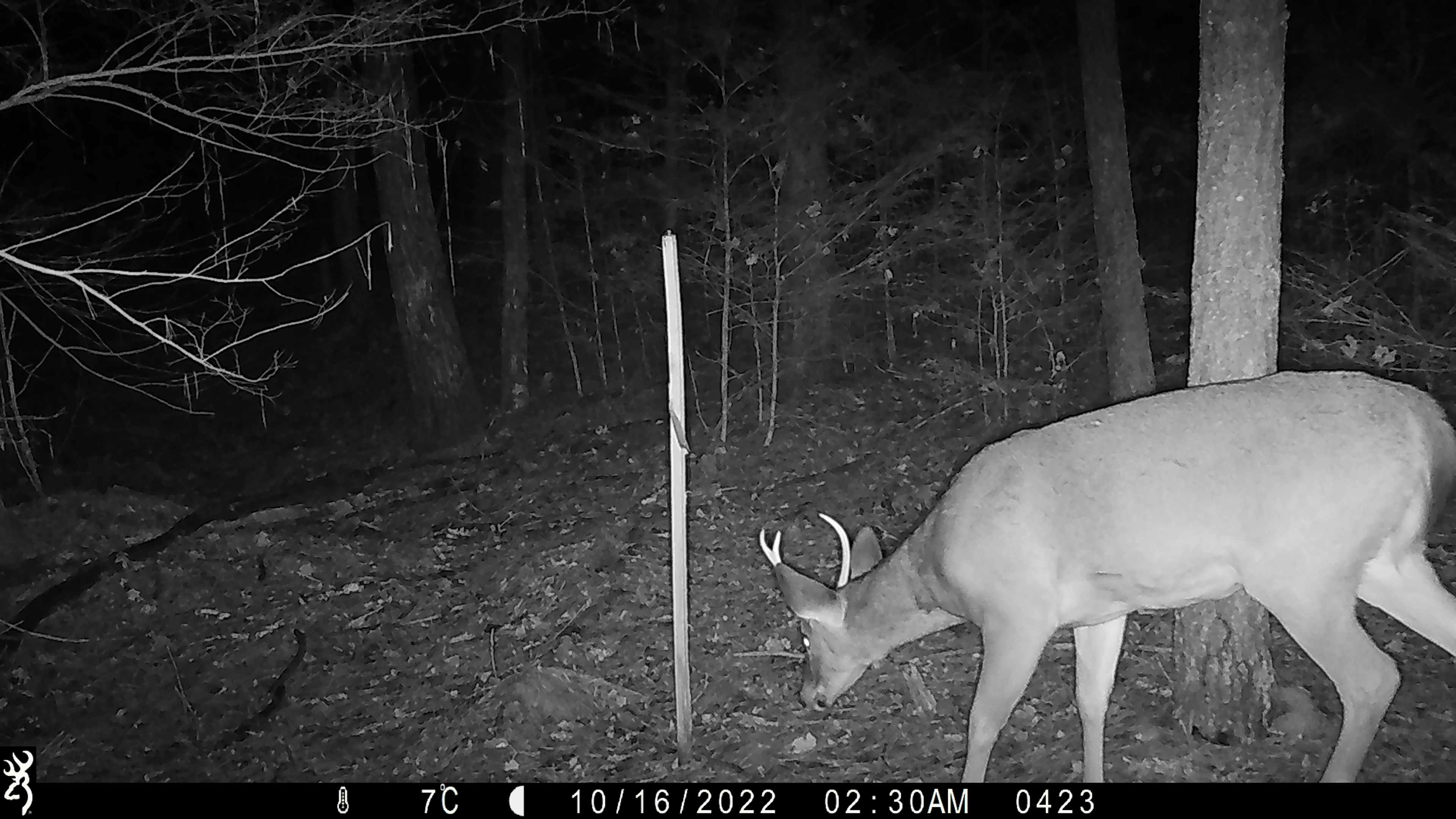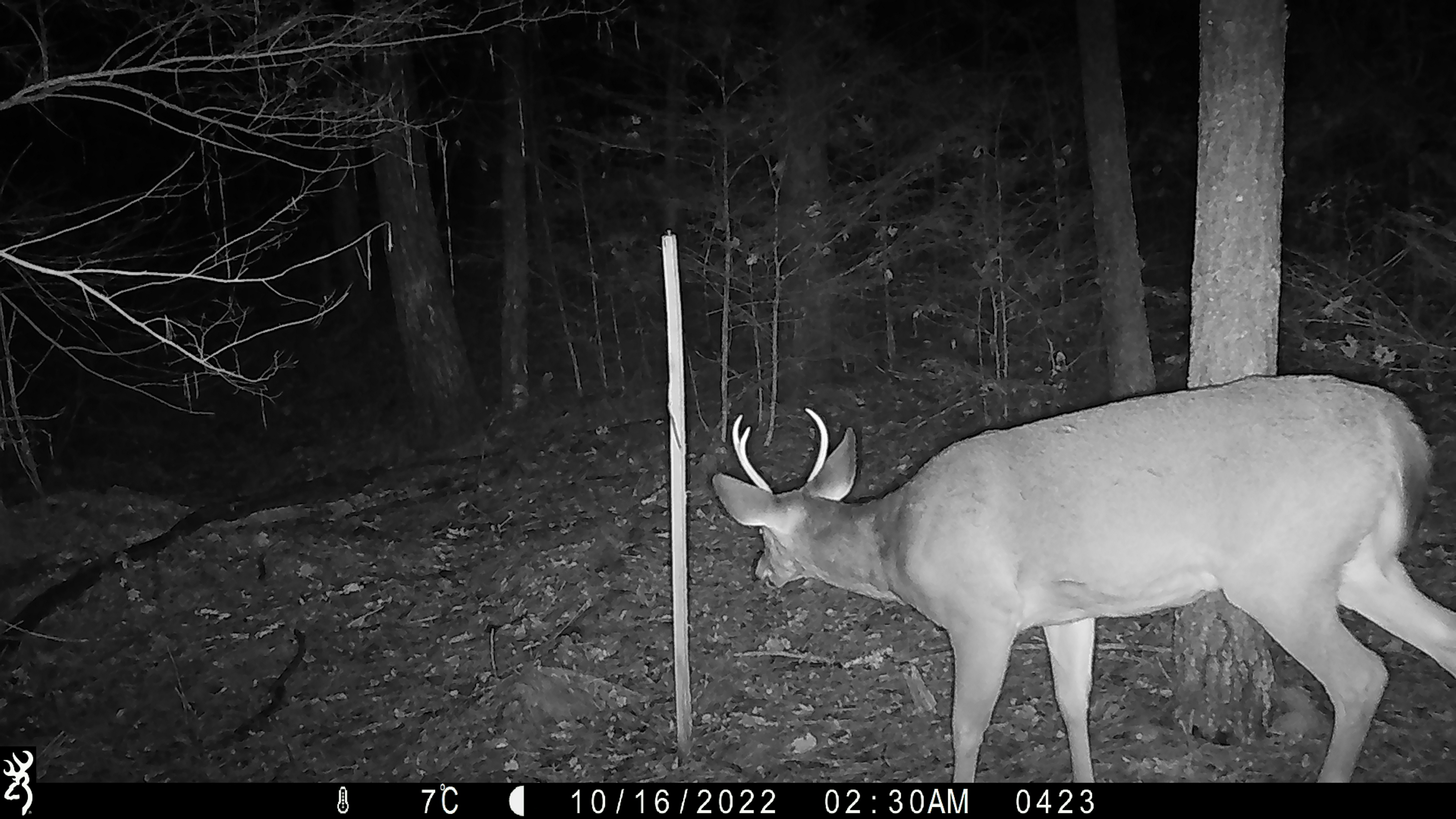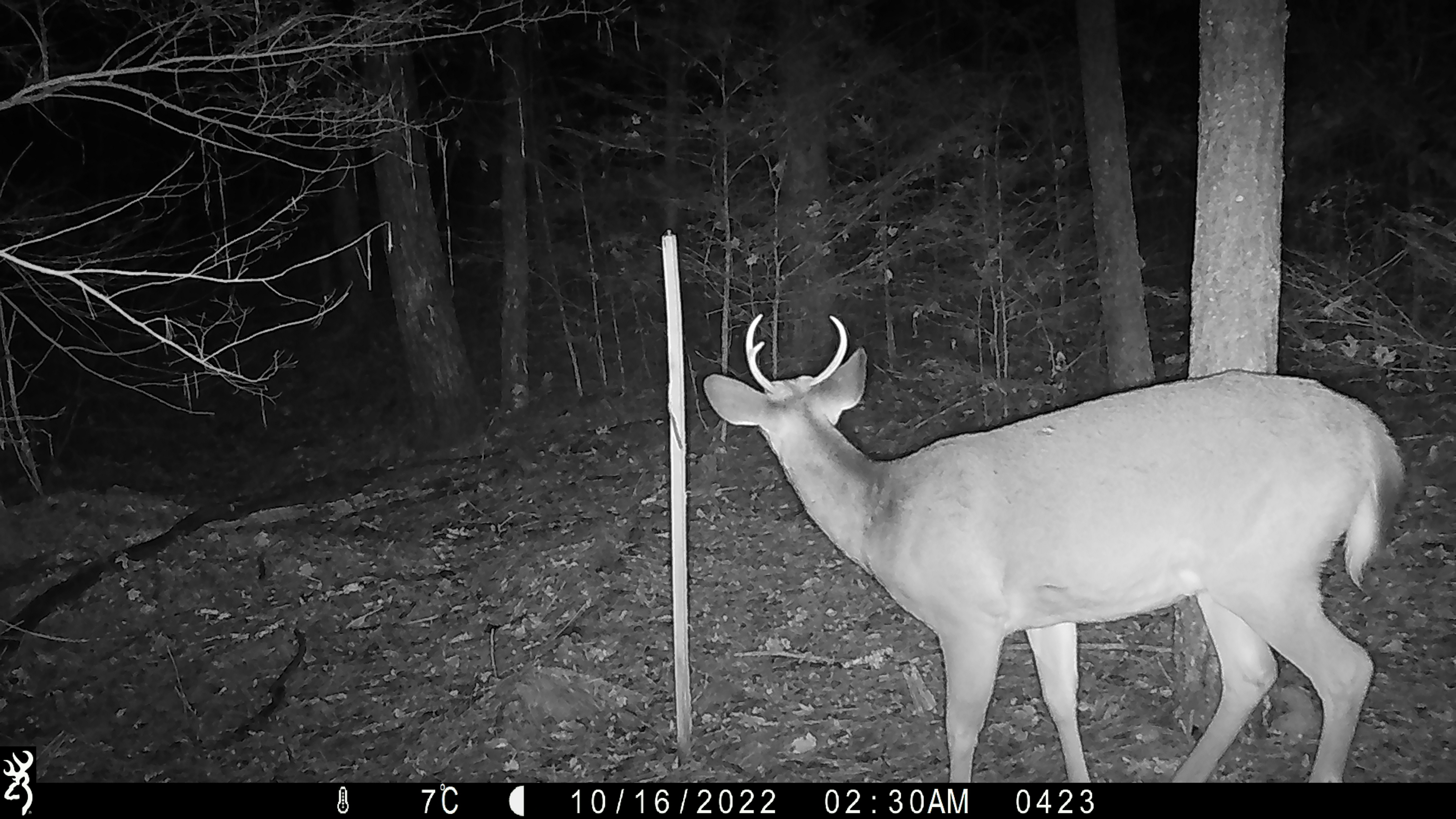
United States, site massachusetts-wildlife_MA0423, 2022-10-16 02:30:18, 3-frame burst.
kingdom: Animalia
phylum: Chordata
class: Mammalia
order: Artiodactyla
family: Cervidae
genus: Odocoileus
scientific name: Odocoileus virginianus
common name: white-tailed deer